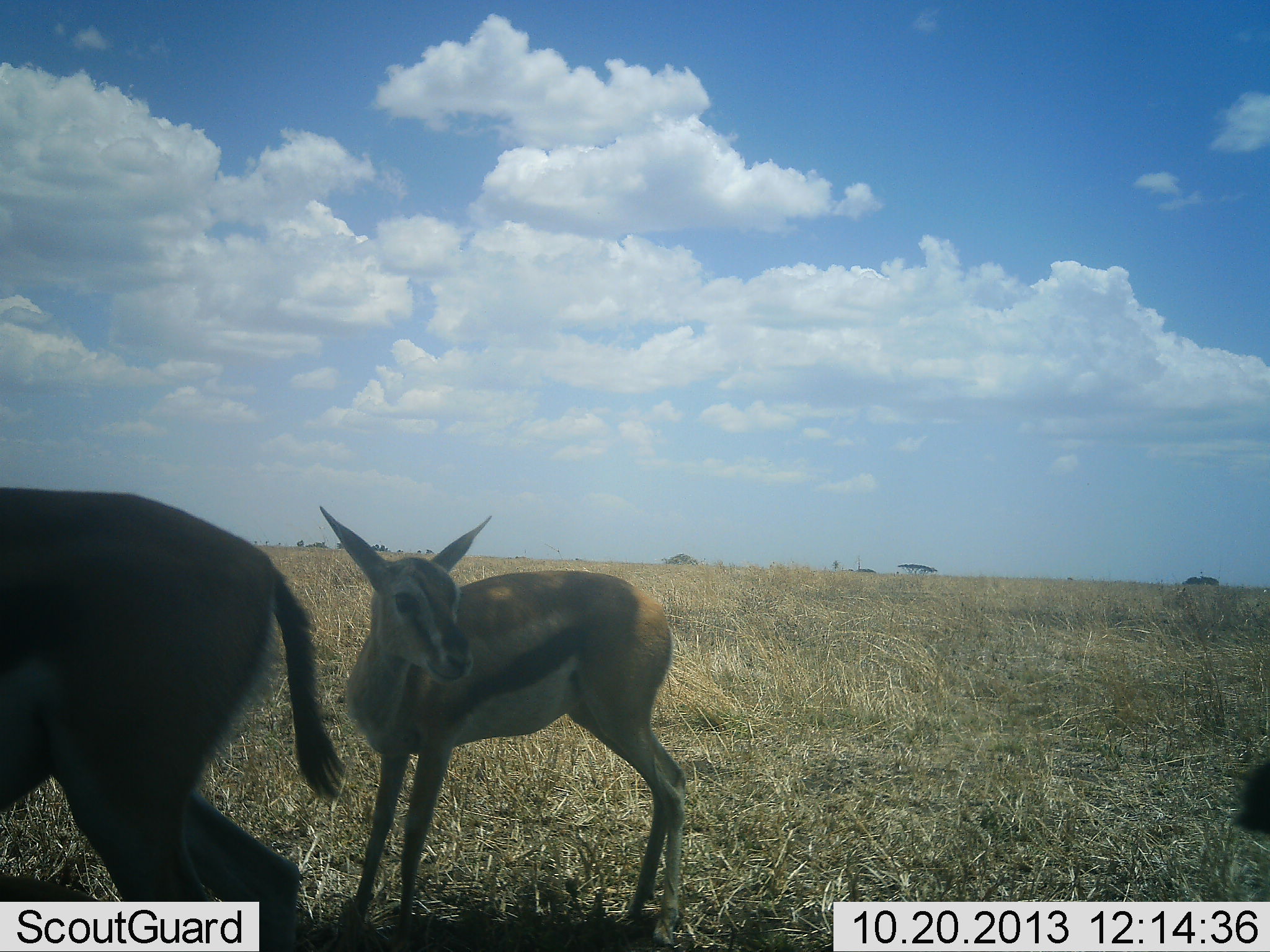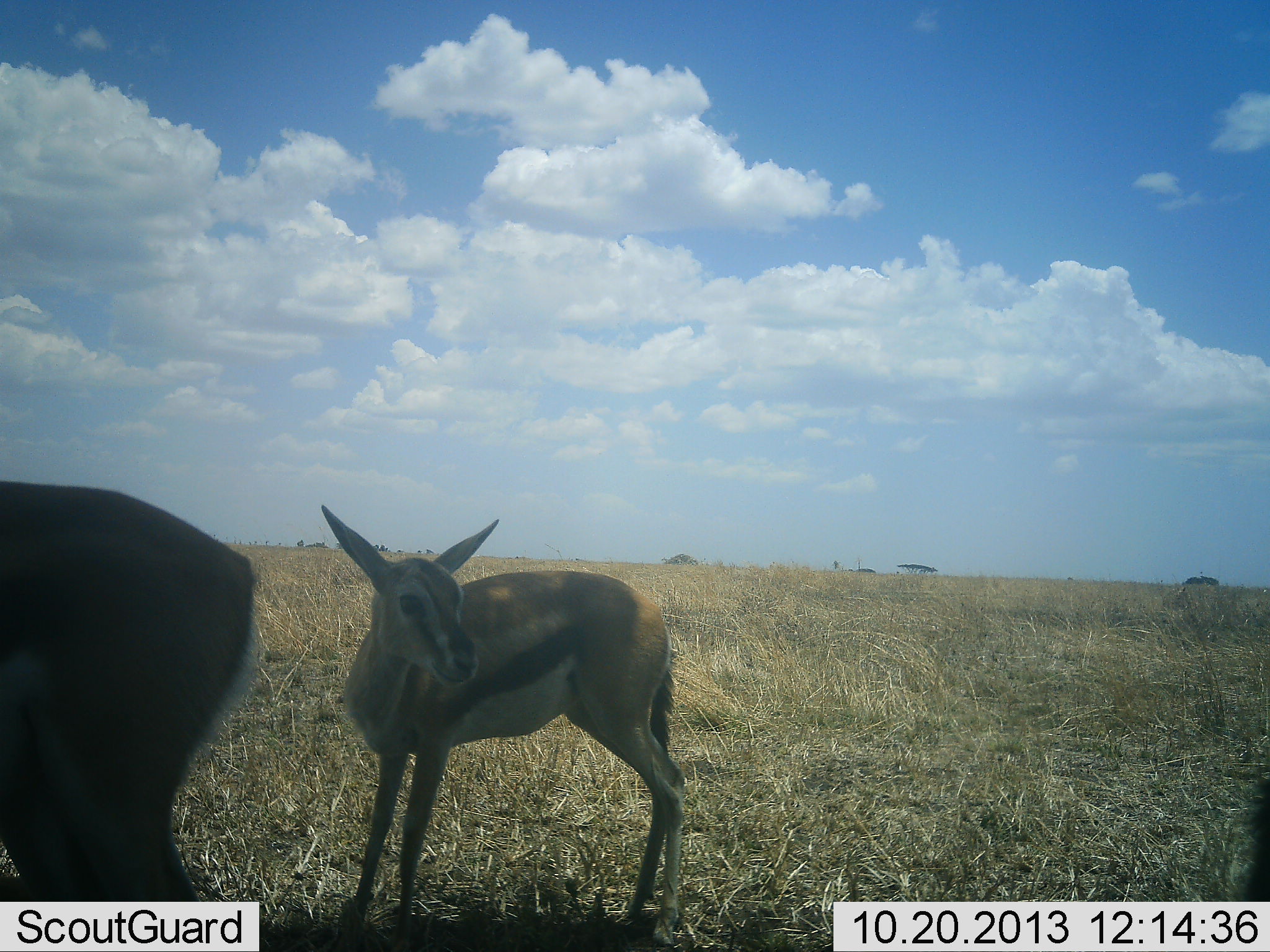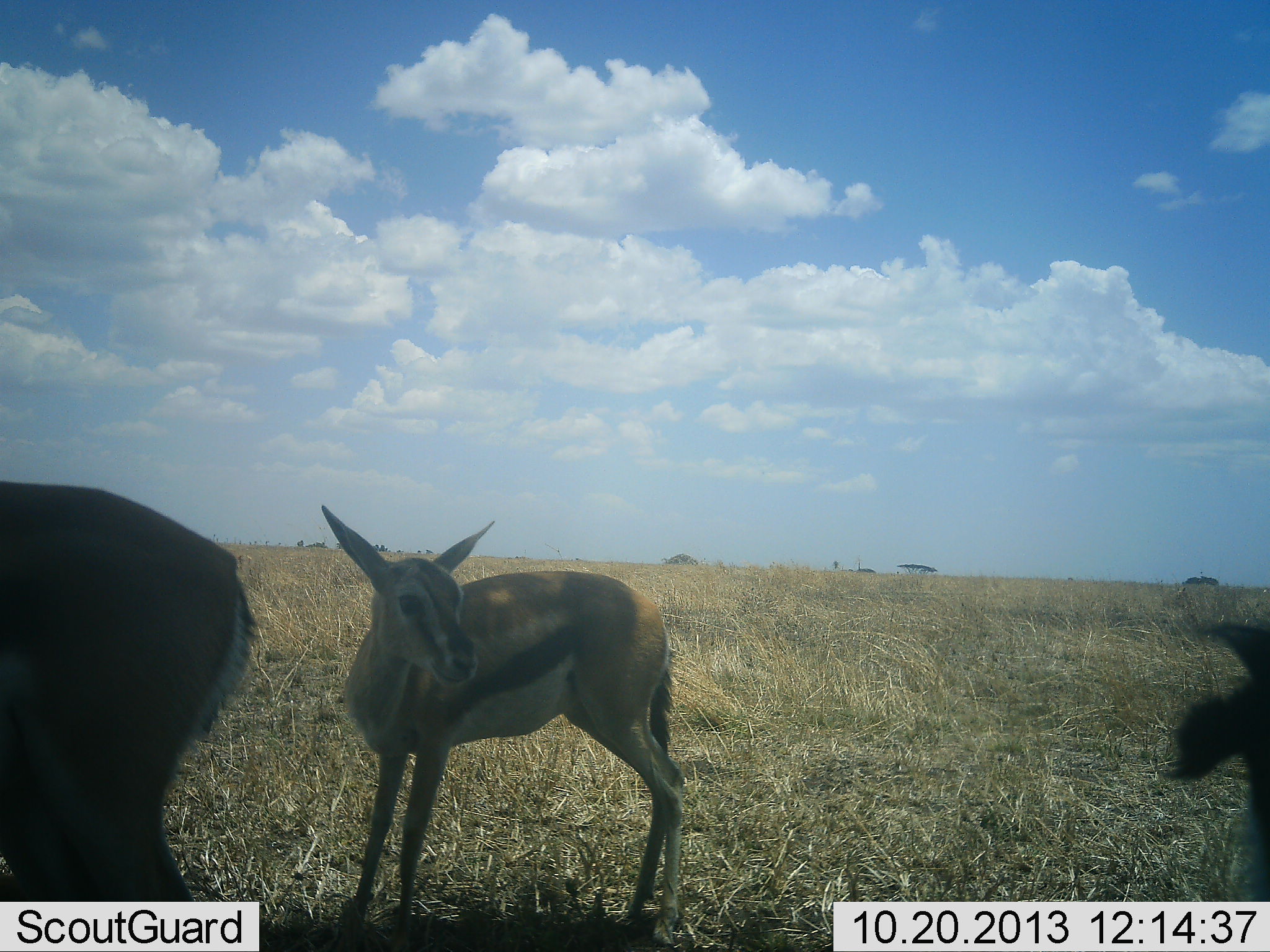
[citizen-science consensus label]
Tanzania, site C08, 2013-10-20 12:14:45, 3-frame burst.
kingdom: Animalia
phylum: Chordata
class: Mammalia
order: Artiodactyla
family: Bovidae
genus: Eudorcas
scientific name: Eudorcas thomsonii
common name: thomson's gazelle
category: gazellethomsons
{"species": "gazellethomsons (thomson's gazelle) (Eudorcas thomsonii)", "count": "3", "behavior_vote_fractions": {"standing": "90%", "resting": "0%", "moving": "40%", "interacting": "0%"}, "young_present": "30%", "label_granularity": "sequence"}